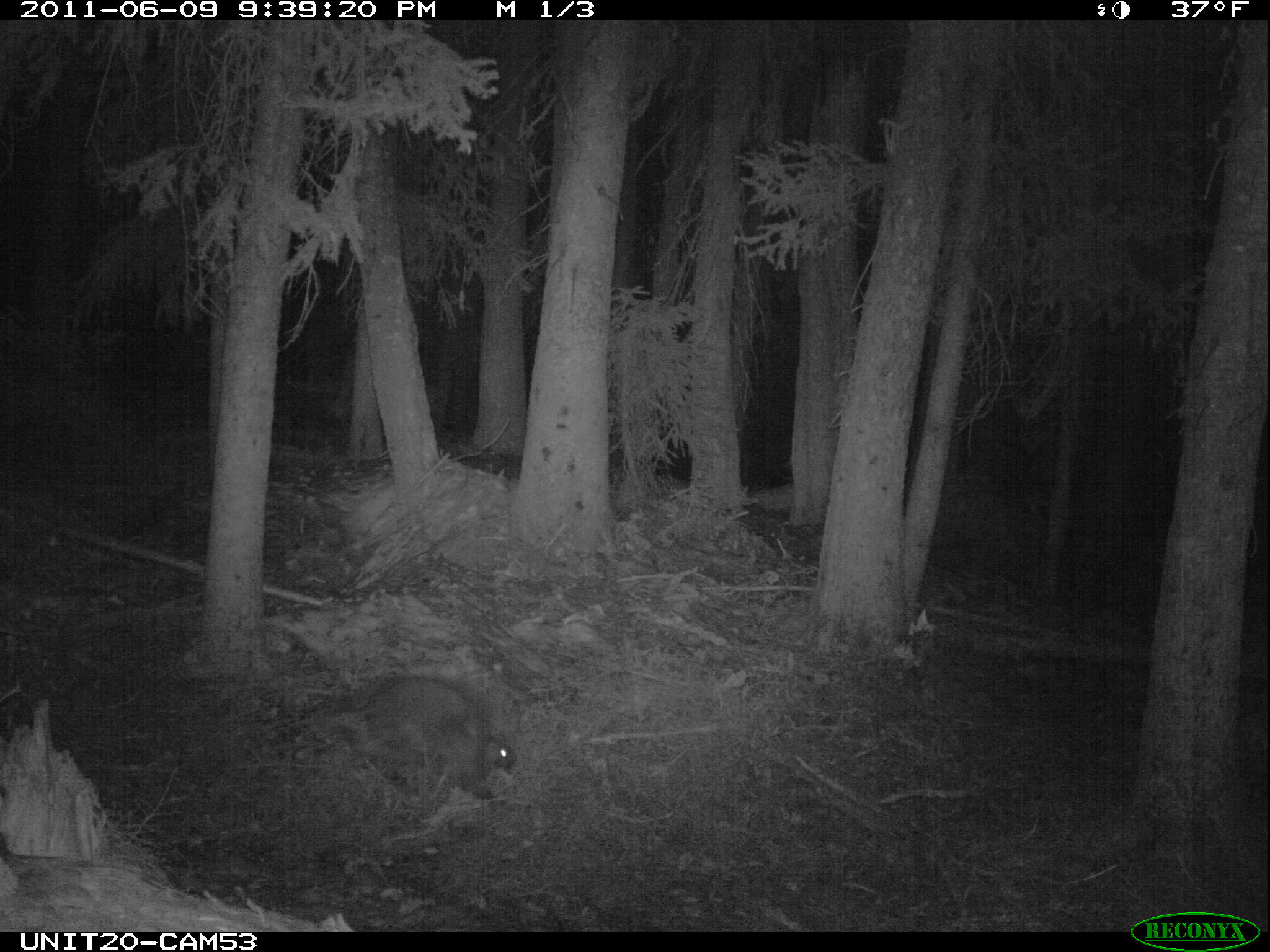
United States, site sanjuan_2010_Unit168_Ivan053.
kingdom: Animalia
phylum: Chordata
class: Mammalia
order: Rodentia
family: Erethizontidae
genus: Erethizon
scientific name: Erethizon dorsatum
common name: north american porcupine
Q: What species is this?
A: Erethizon dorsatum (north american porcupine).